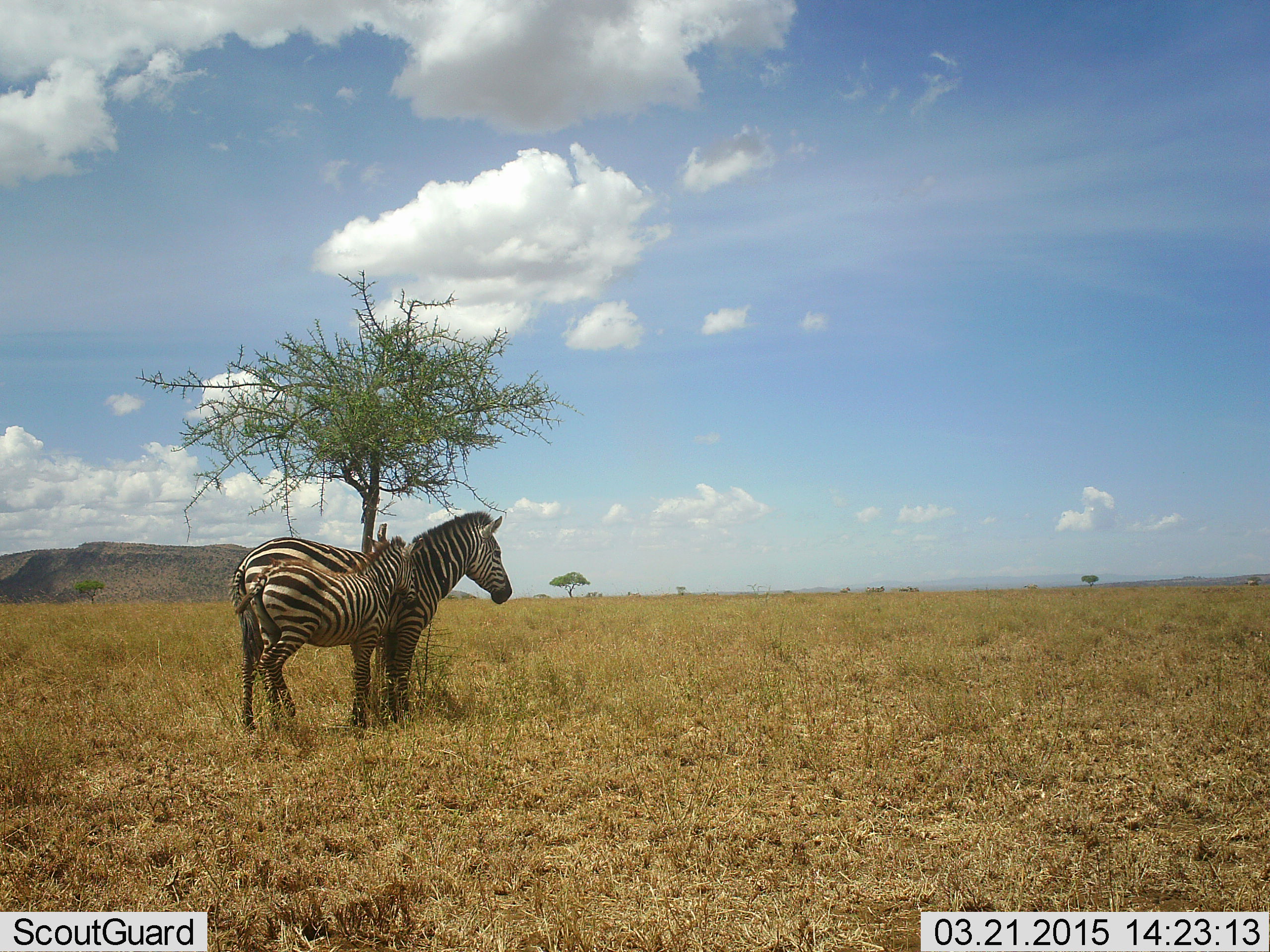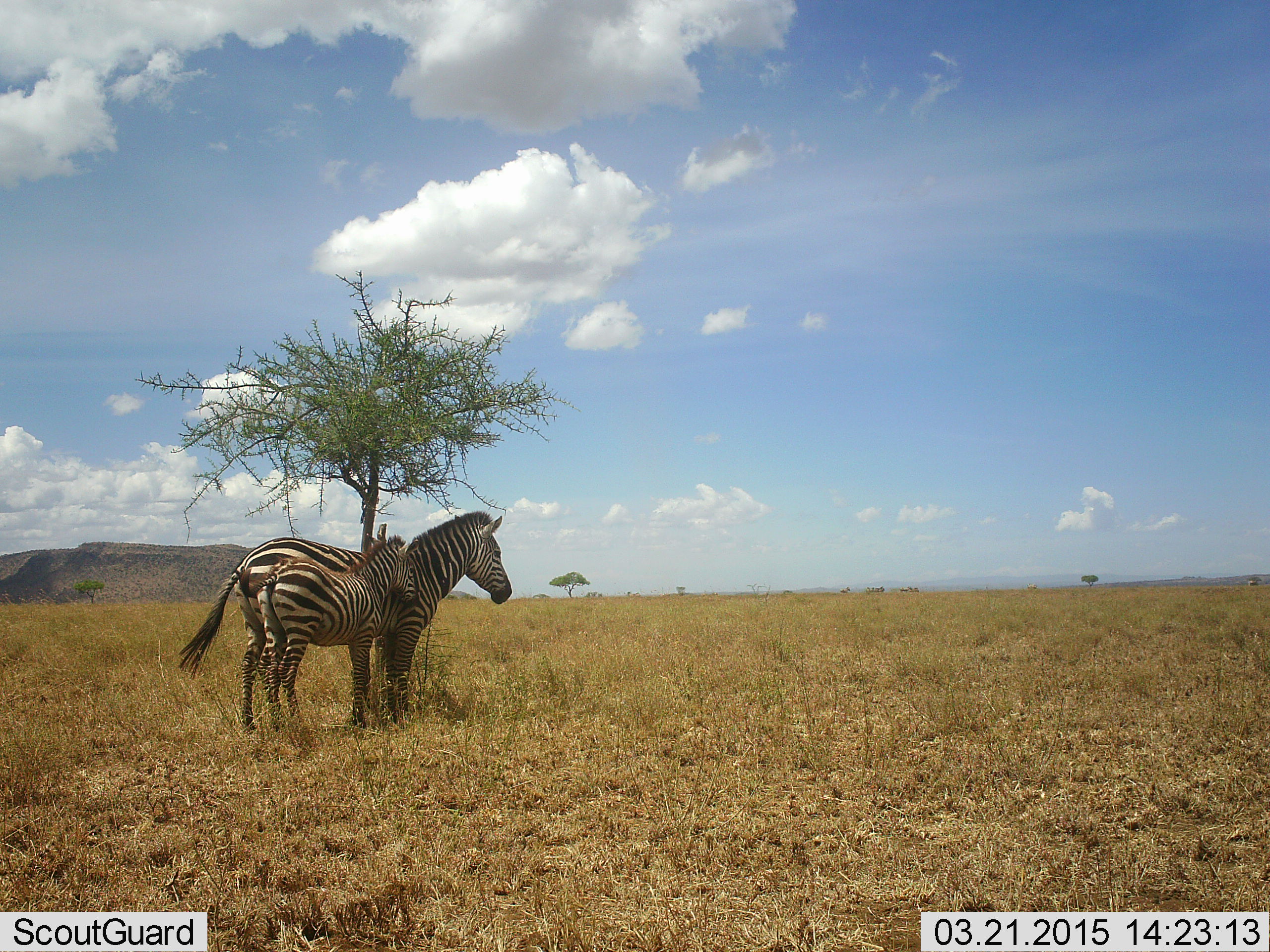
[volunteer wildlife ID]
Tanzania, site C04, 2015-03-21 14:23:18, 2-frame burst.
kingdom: Animalia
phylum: Chordata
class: Mammalia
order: Perissodactyla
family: Equidae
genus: Equus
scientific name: Equus quagga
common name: plains zebra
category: zebra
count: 2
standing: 80%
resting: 20%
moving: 0%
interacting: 0%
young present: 90%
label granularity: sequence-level